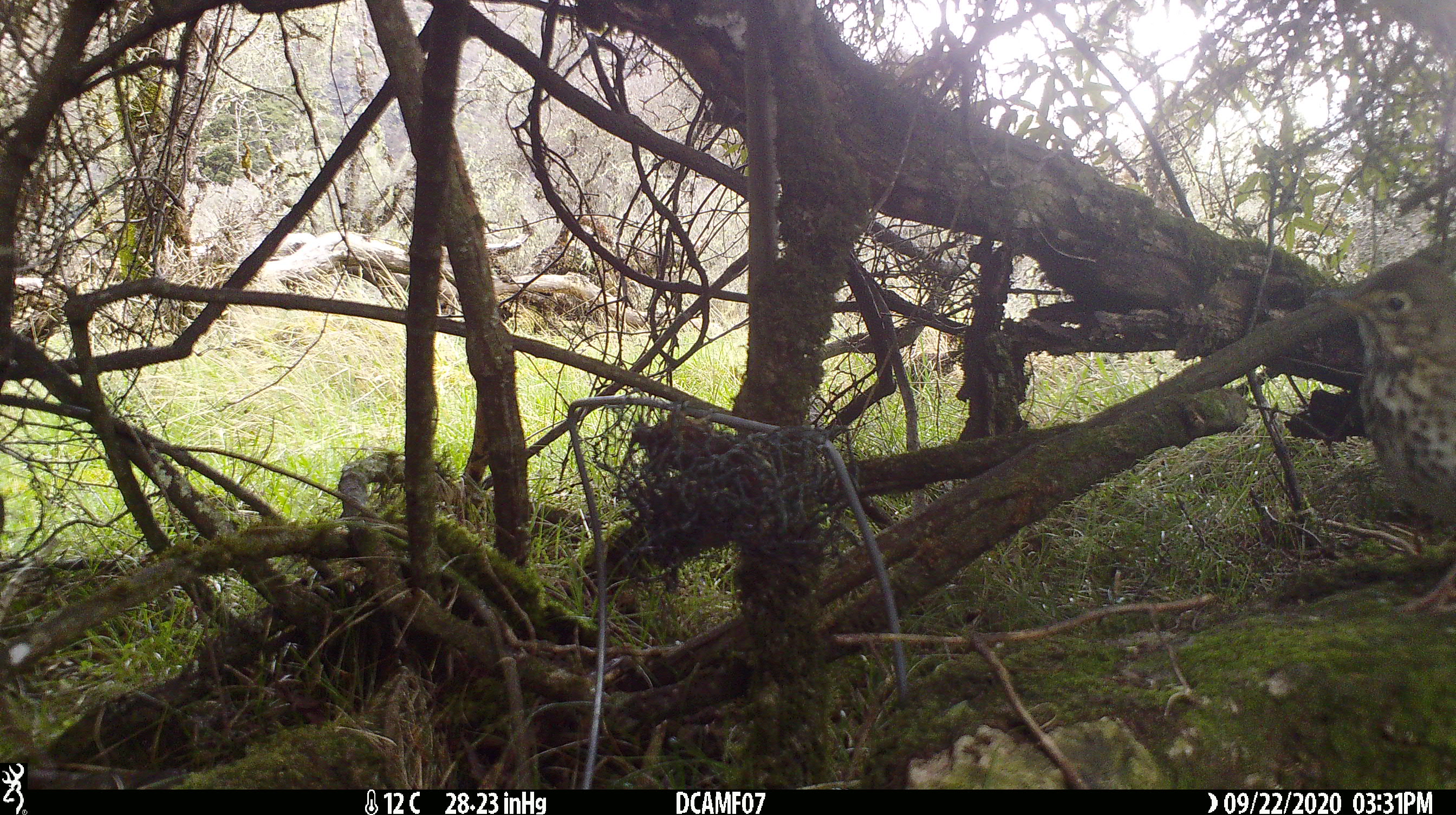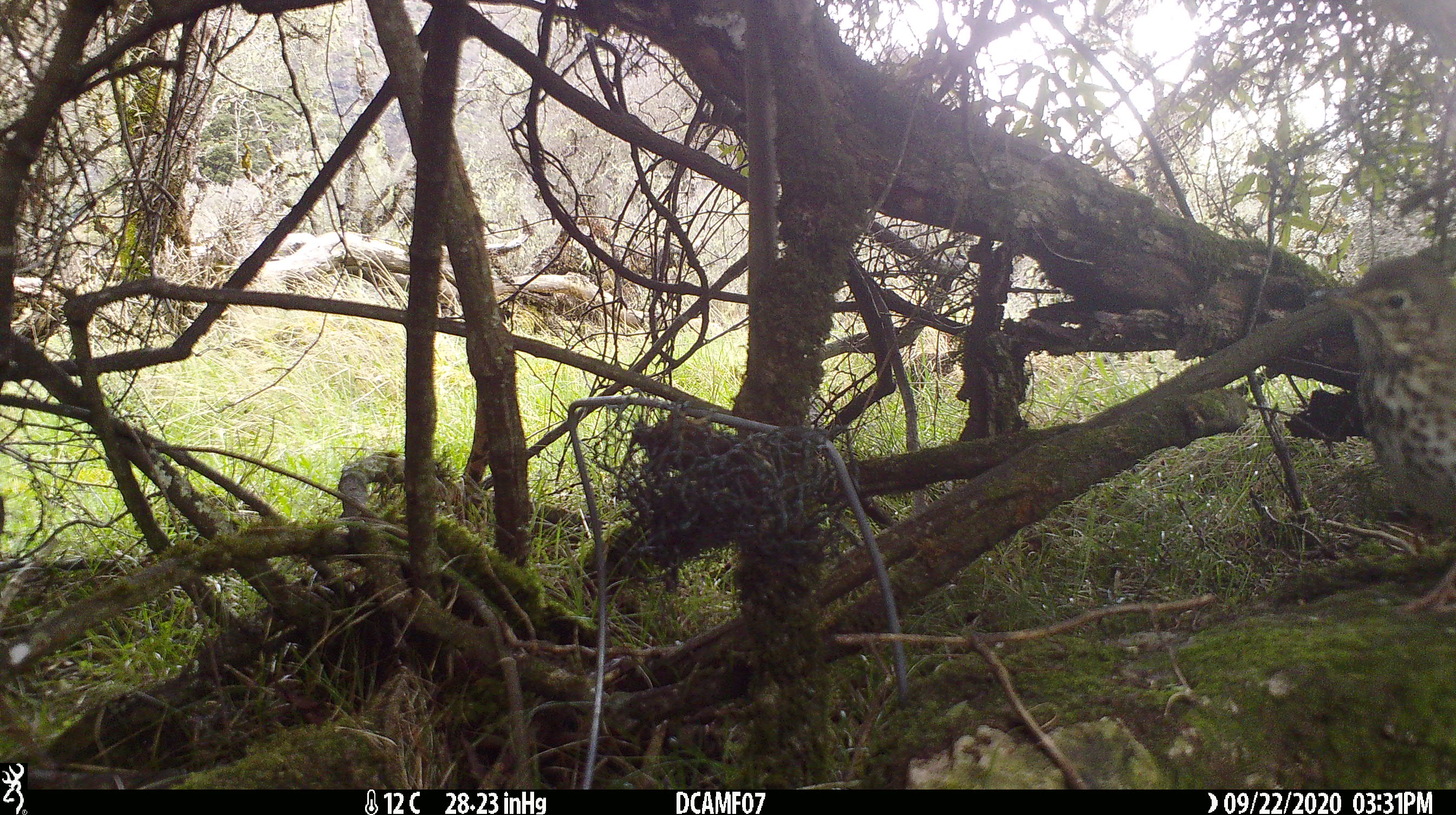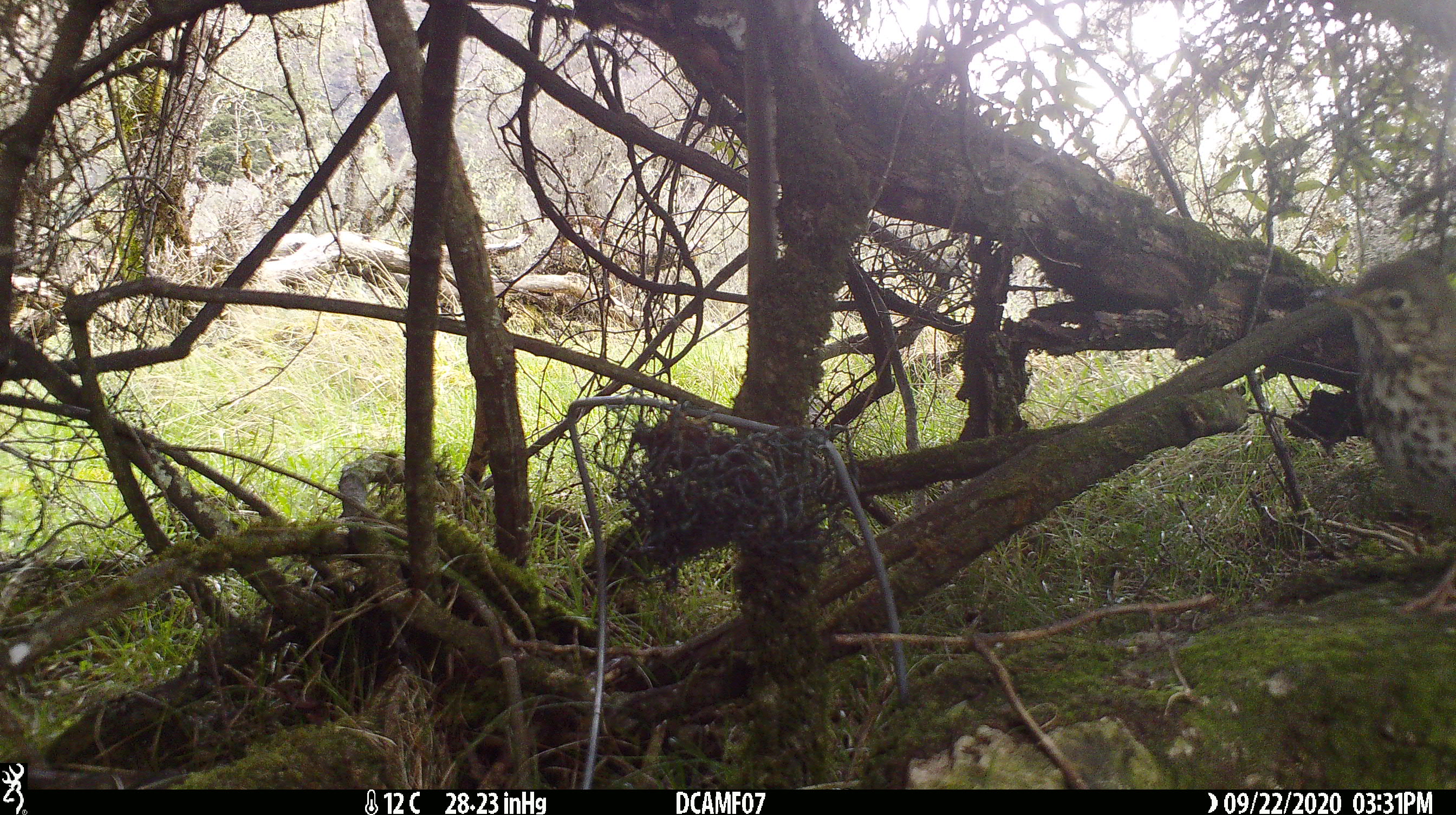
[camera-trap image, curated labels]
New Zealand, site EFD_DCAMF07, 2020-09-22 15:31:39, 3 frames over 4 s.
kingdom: Animalia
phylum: Chordata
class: Aves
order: Passeriformes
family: Turdidae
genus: Turdus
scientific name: Turdus philomelos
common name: song thrush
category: thrush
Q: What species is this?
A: Thrush (song thrush) (Turdus philomelos).